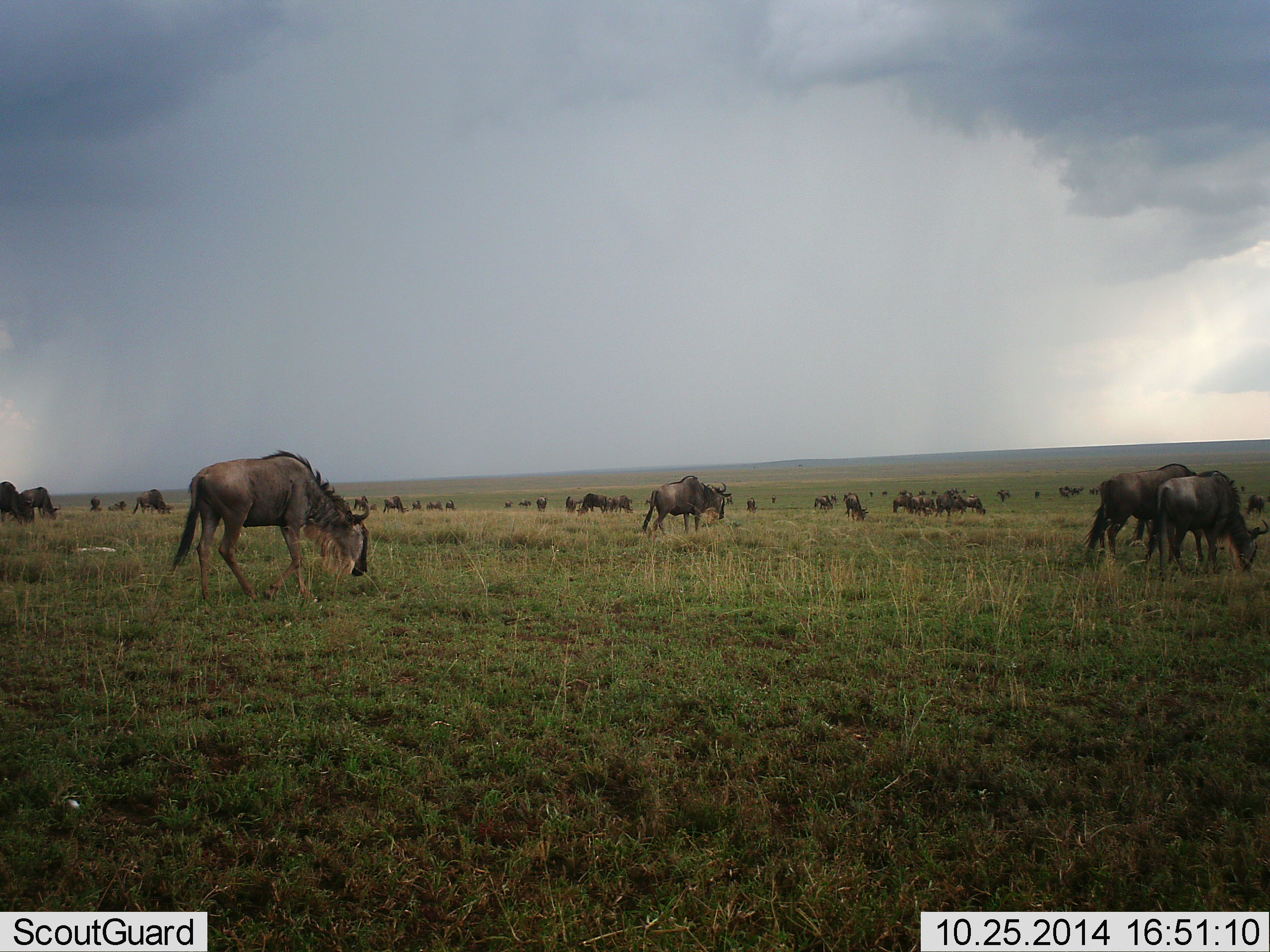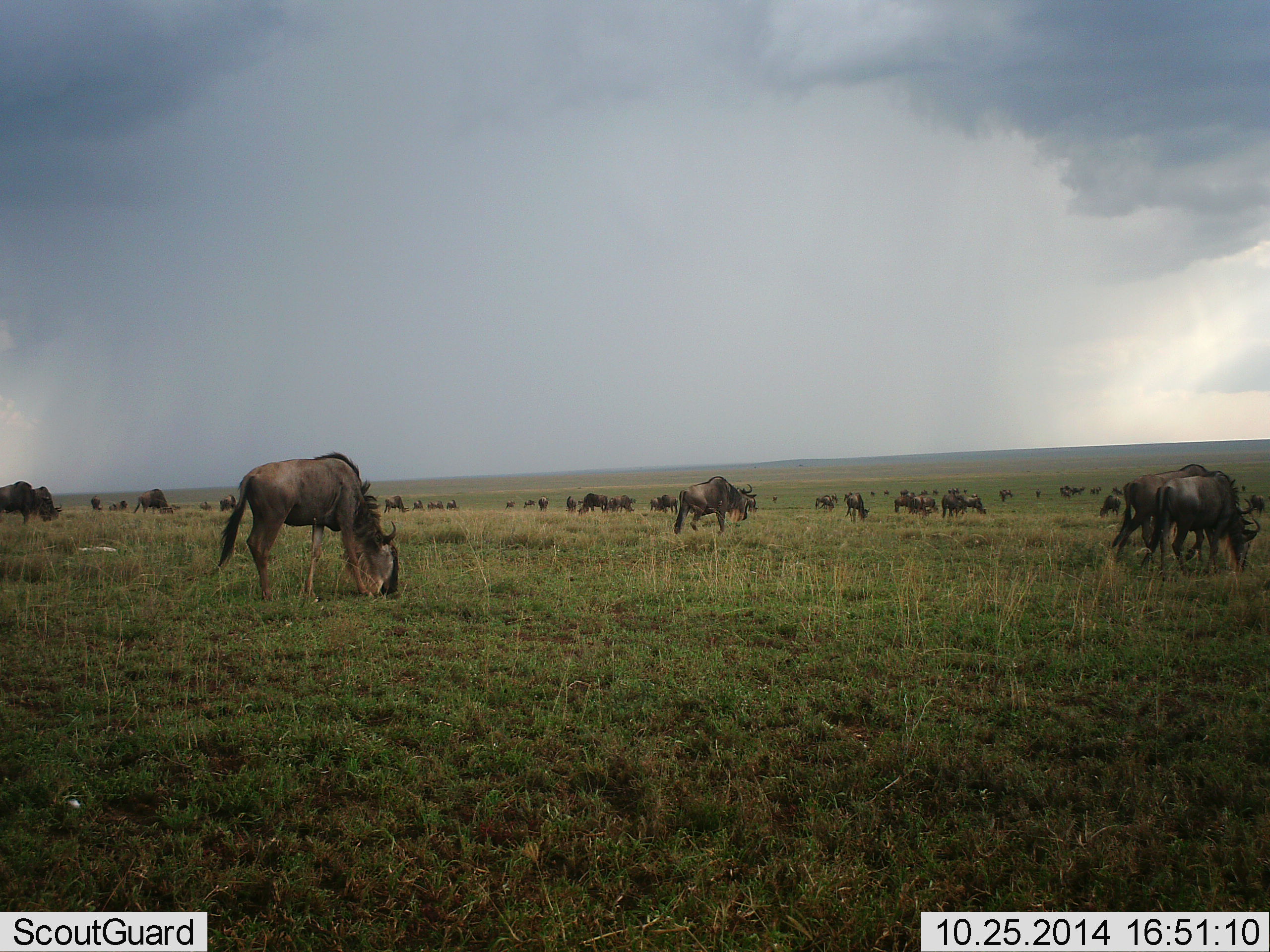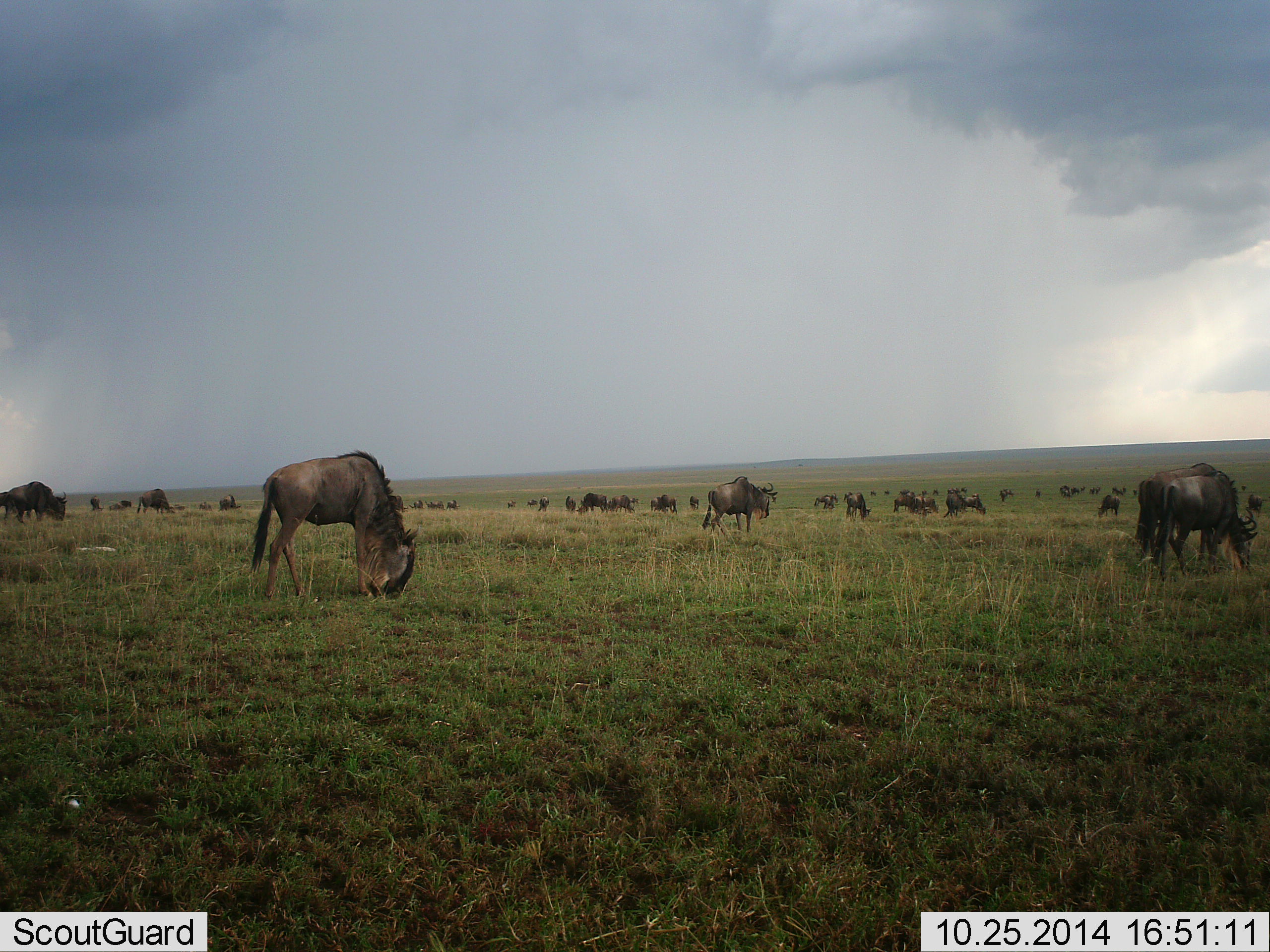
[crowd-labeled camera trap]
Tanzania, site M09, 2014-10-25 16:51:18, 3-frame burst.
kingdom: Animalia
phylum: Chordata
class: Mammalia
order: Artiodactyla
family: Bovidae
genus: Connochaetes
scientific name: Connochaetes taurinus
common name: blue wildebeest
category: wildebeest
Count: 51+.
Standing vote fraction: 20%.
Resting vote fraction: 10%.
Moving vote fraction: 40%.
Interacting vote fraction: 0%.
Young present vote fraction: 0%.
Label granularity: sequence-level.